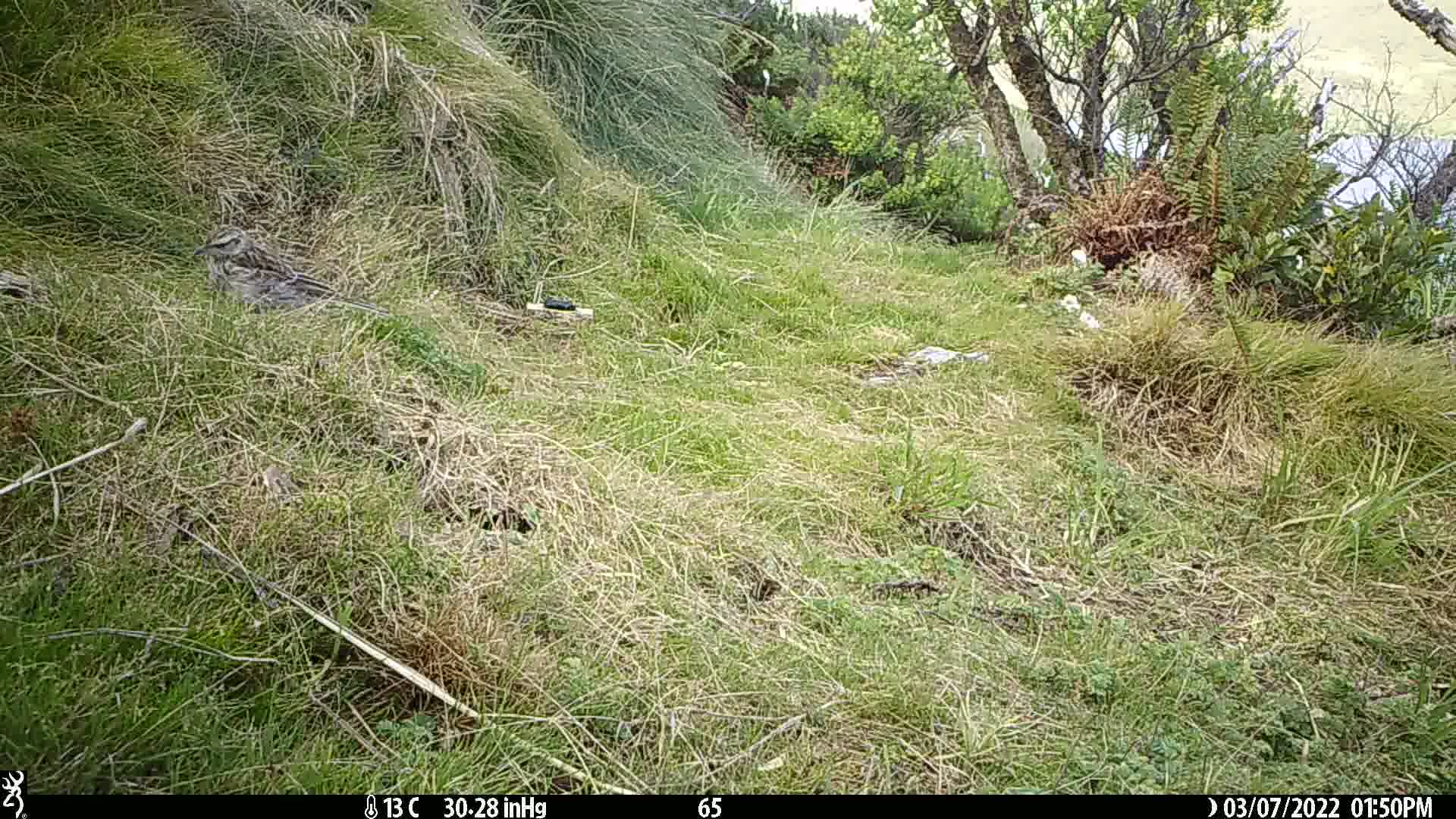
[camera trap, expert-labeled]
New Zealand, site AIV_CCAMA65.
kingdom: Animalia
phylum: Chordata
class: Aves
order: Passeriformes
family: Motacillidae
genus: Anthus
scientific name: Anthus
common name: pipit